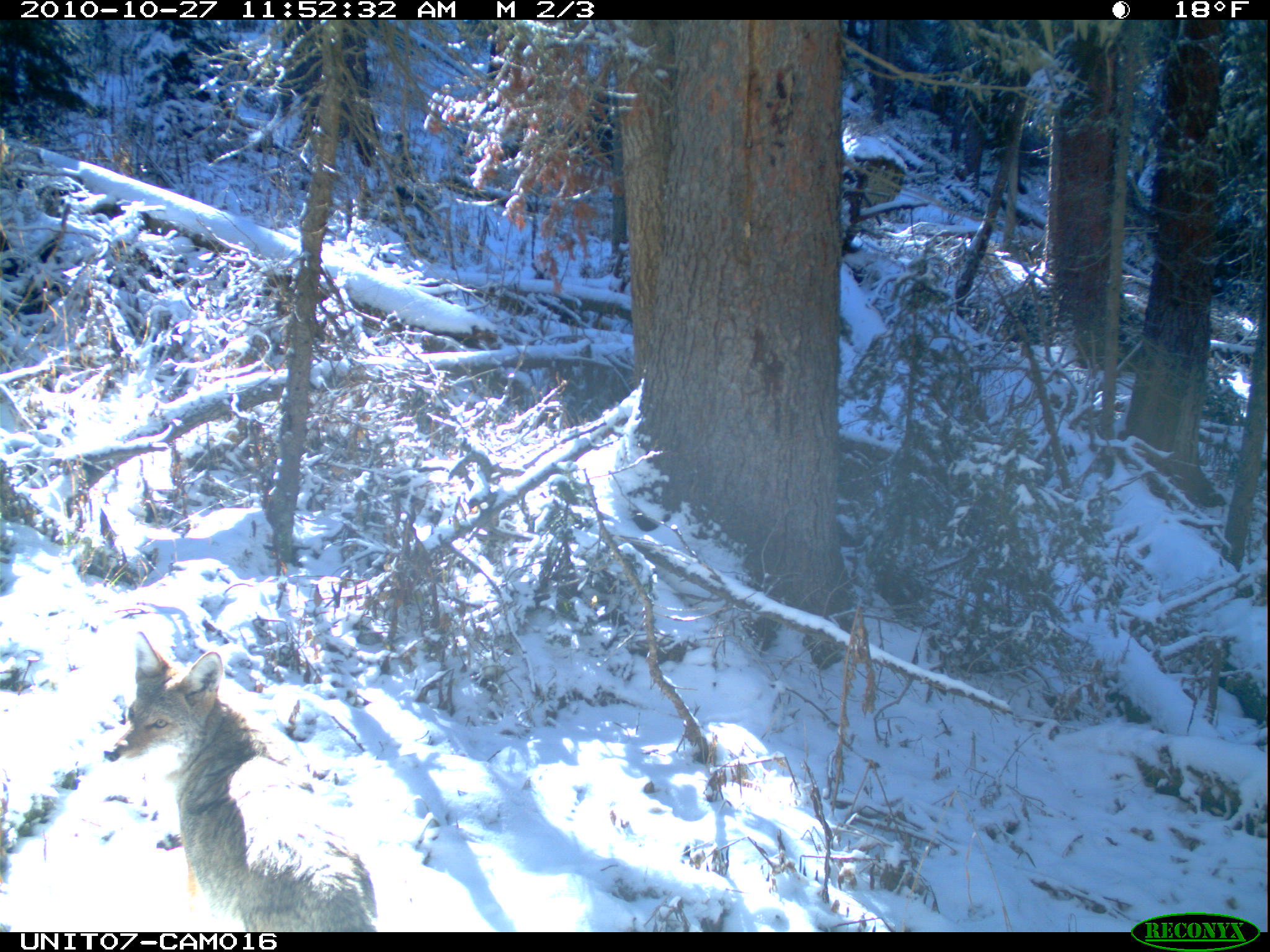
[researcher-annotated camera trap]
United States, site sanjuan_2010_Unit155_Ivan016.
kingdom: Animalia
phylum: Chordata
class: Mammalia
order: Carnivora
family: Canidae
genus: Canis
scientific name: Canis latrans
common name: coyote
Canis latrans (coyote).